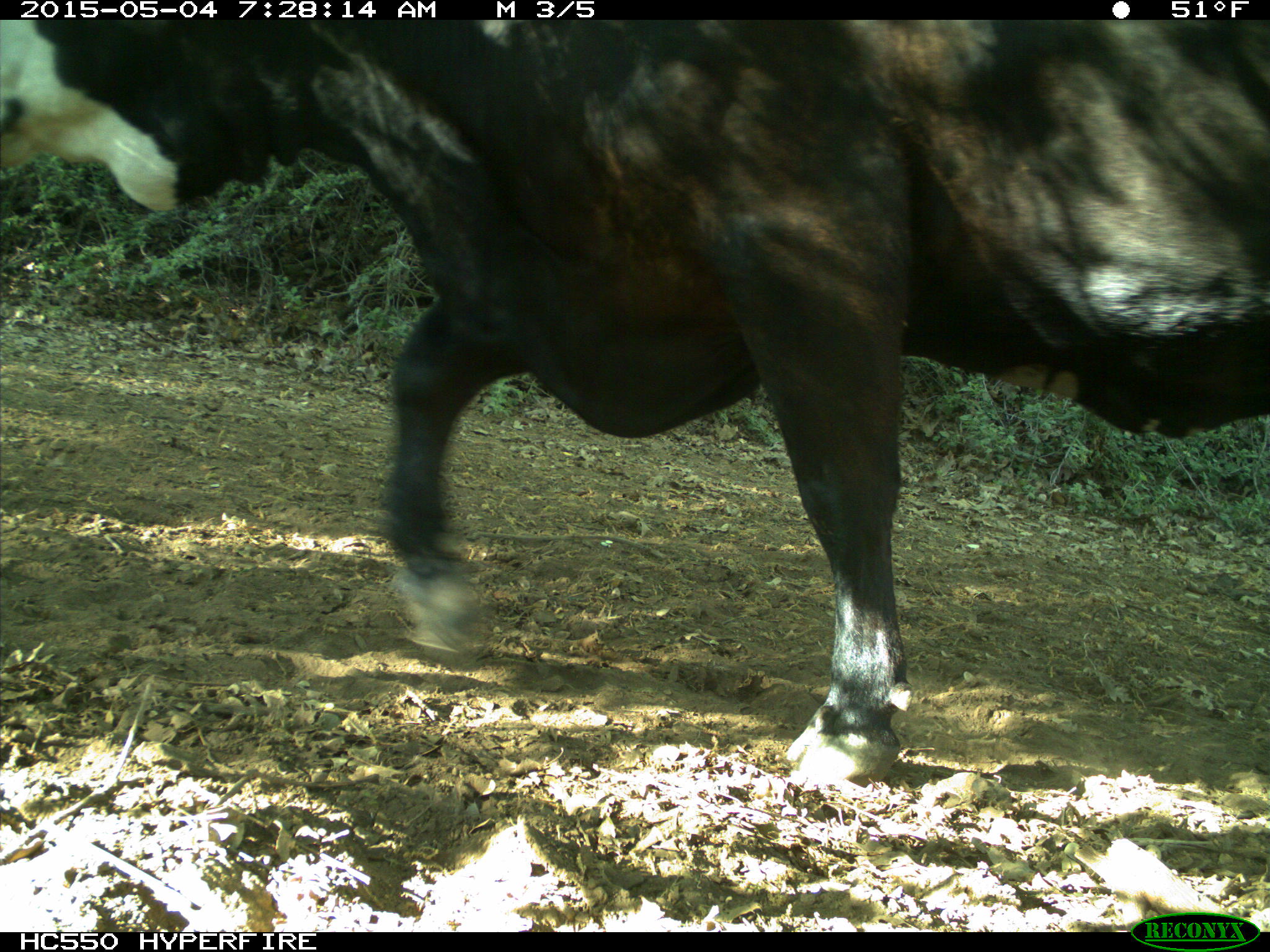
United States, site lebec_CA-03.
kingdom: Animalia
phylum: Chordata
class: Mammalia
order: Artiodactyla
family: Bovidae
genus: Bos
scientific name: Bos taurus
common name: domestic cow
Bos taurus (domestic cow).